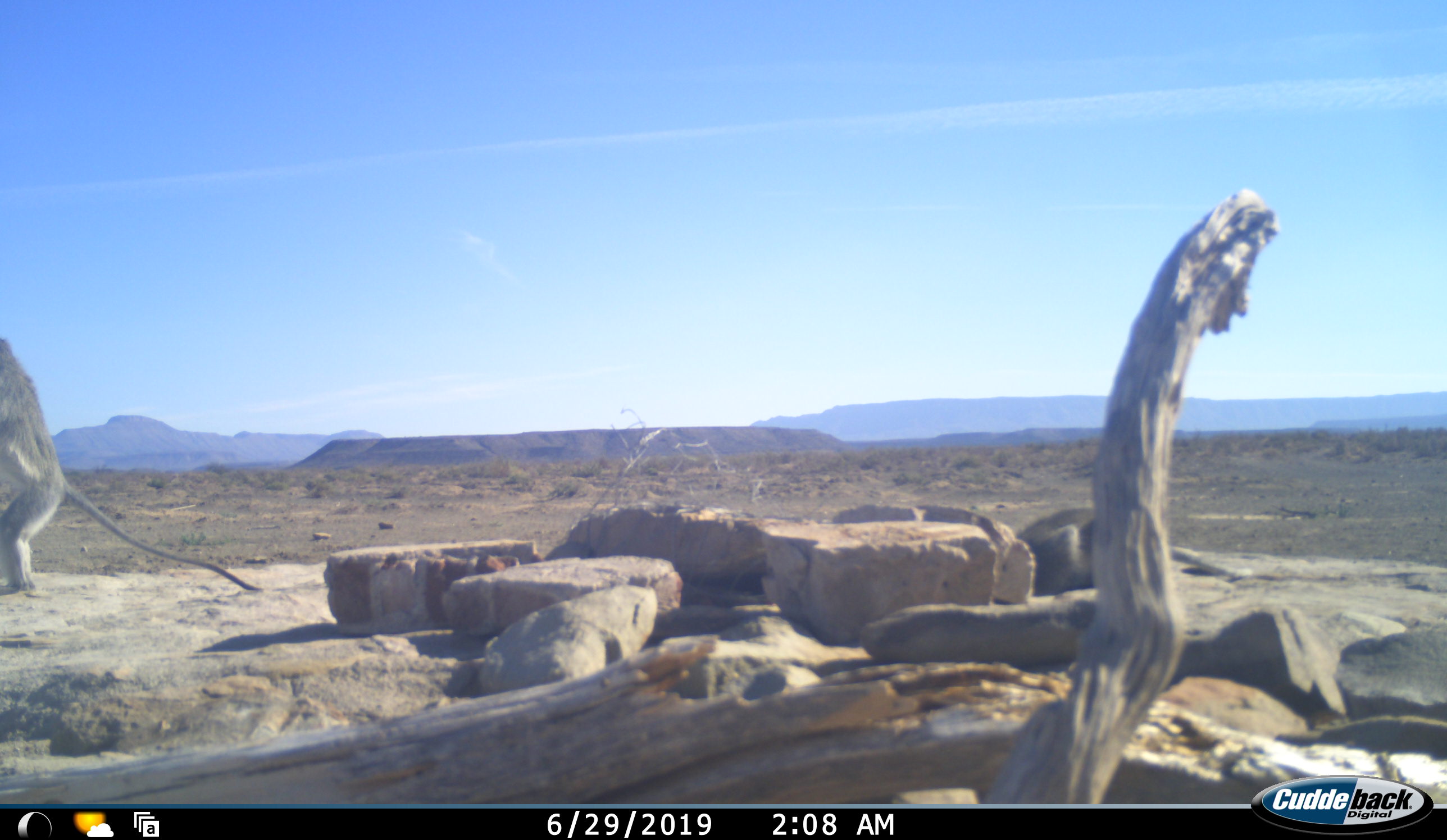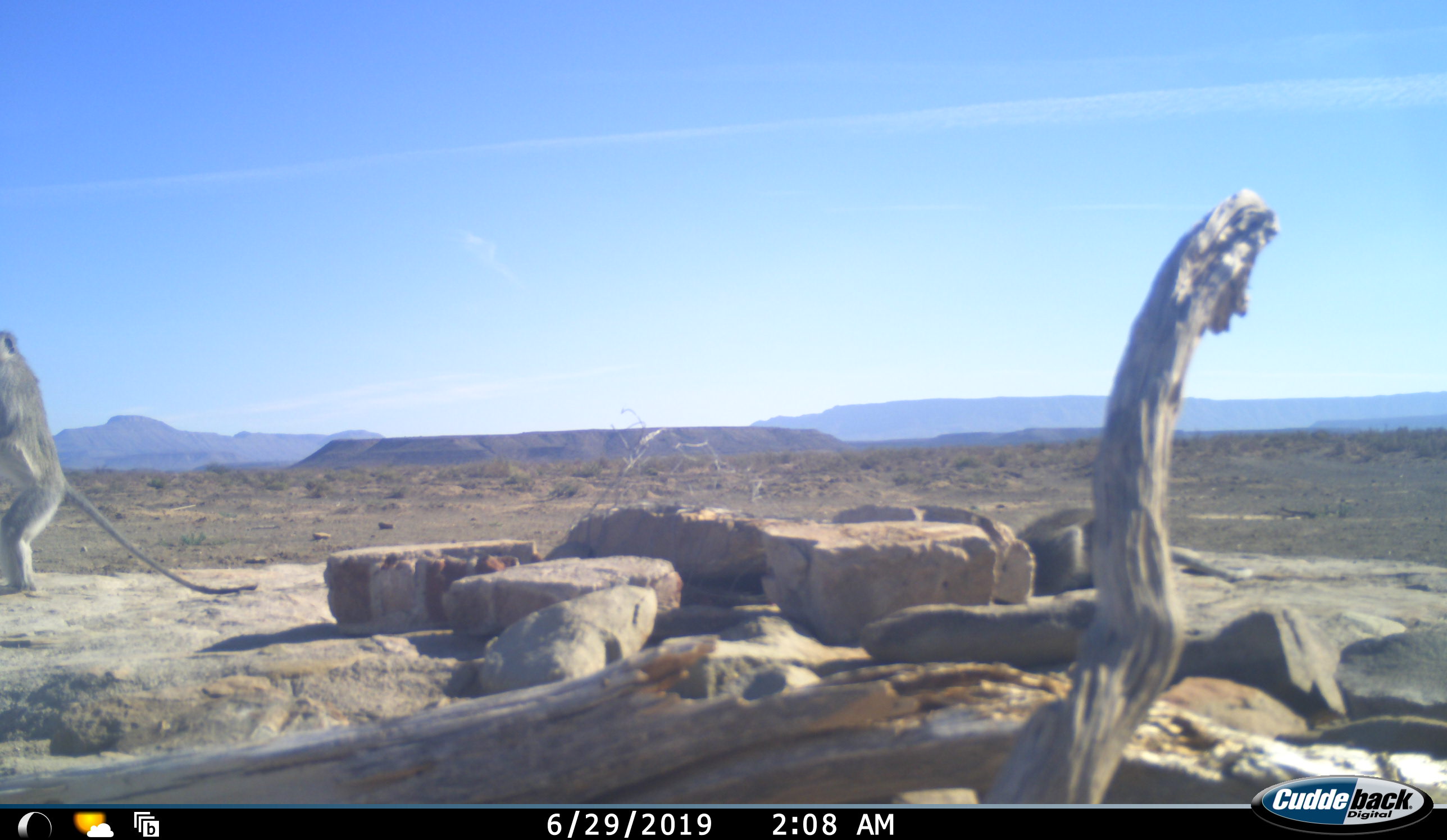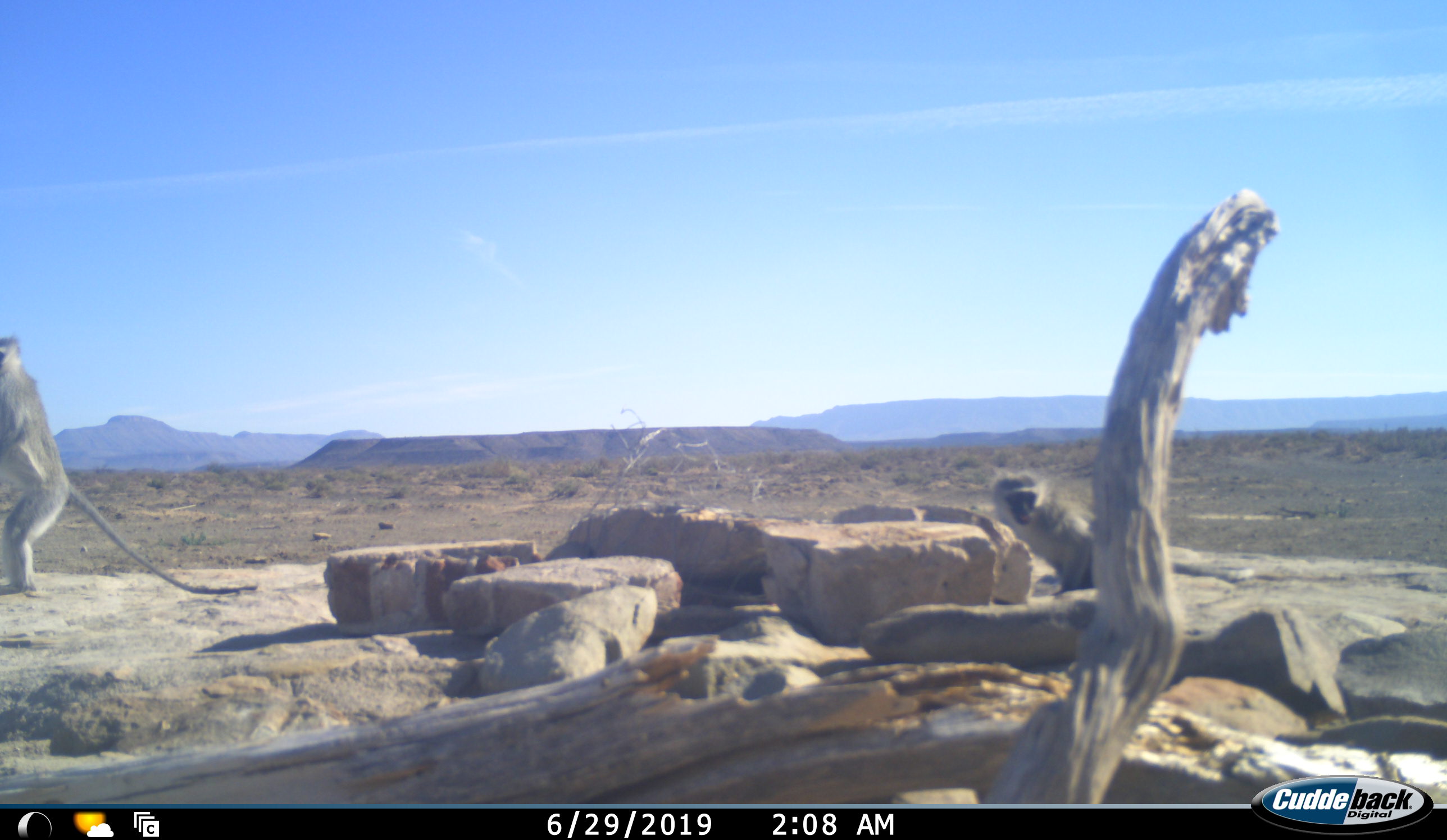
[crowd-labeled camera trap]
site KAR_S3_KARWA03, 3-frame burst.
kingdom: Animalia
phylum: Chordata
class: Mammalia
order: Primates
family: Cercopithecidae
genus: Chlorocebus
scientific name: Chlorocebus pygerythrus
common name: vervet monkey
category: monkeyvervet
Monkeyvervet (vervet monkey) (Chlorocebus pygerythrus), count 2. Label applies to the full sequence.